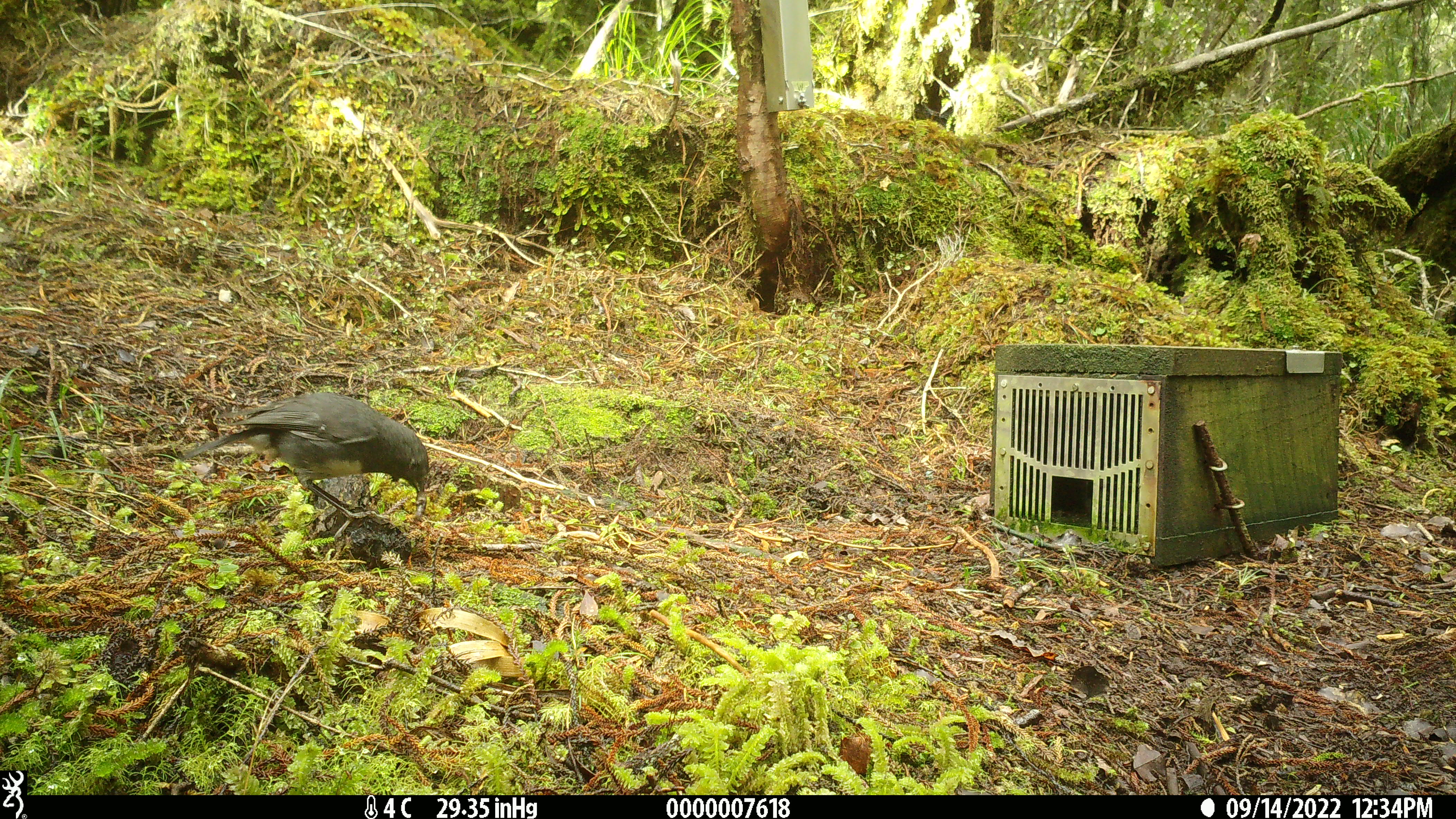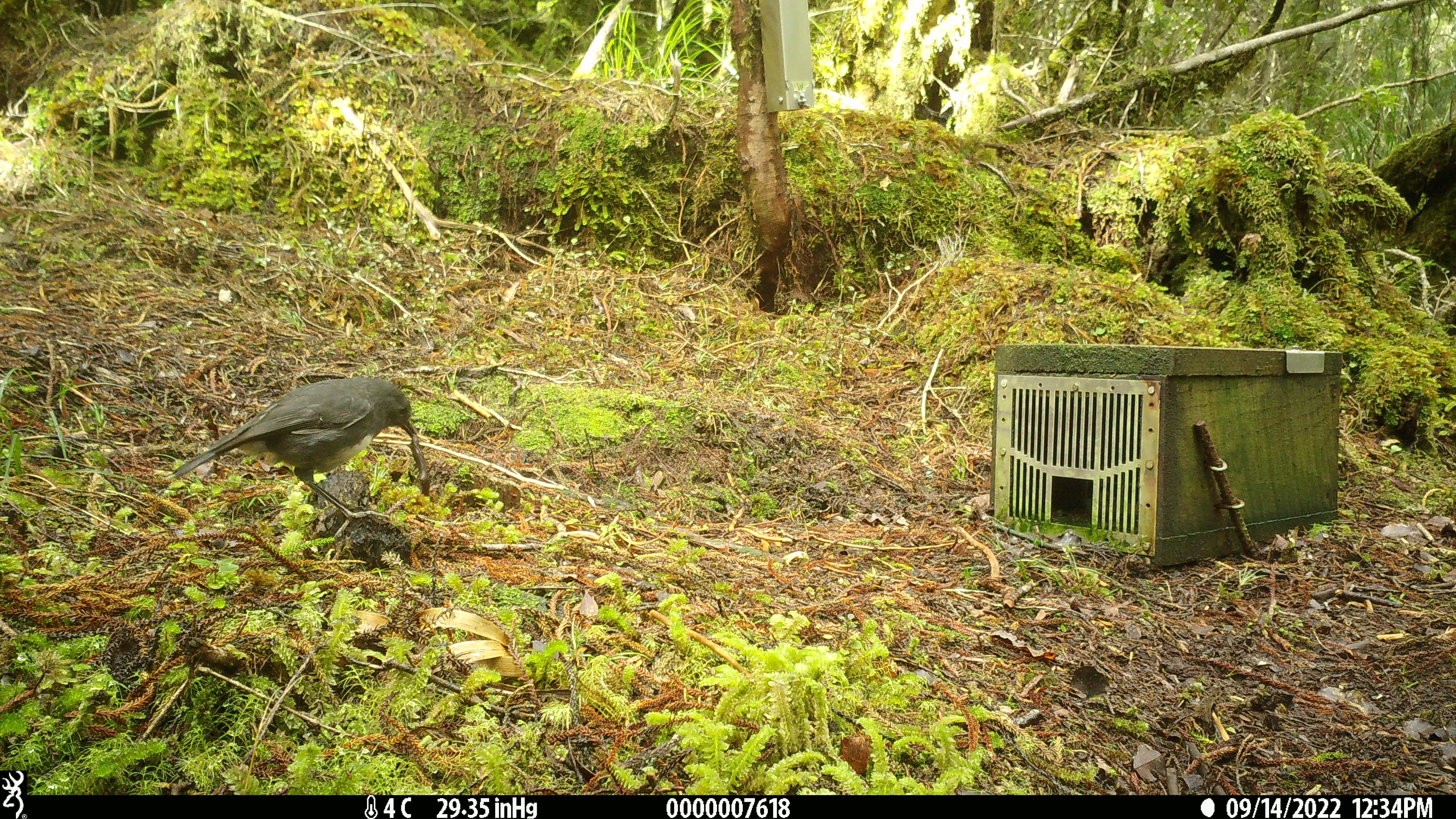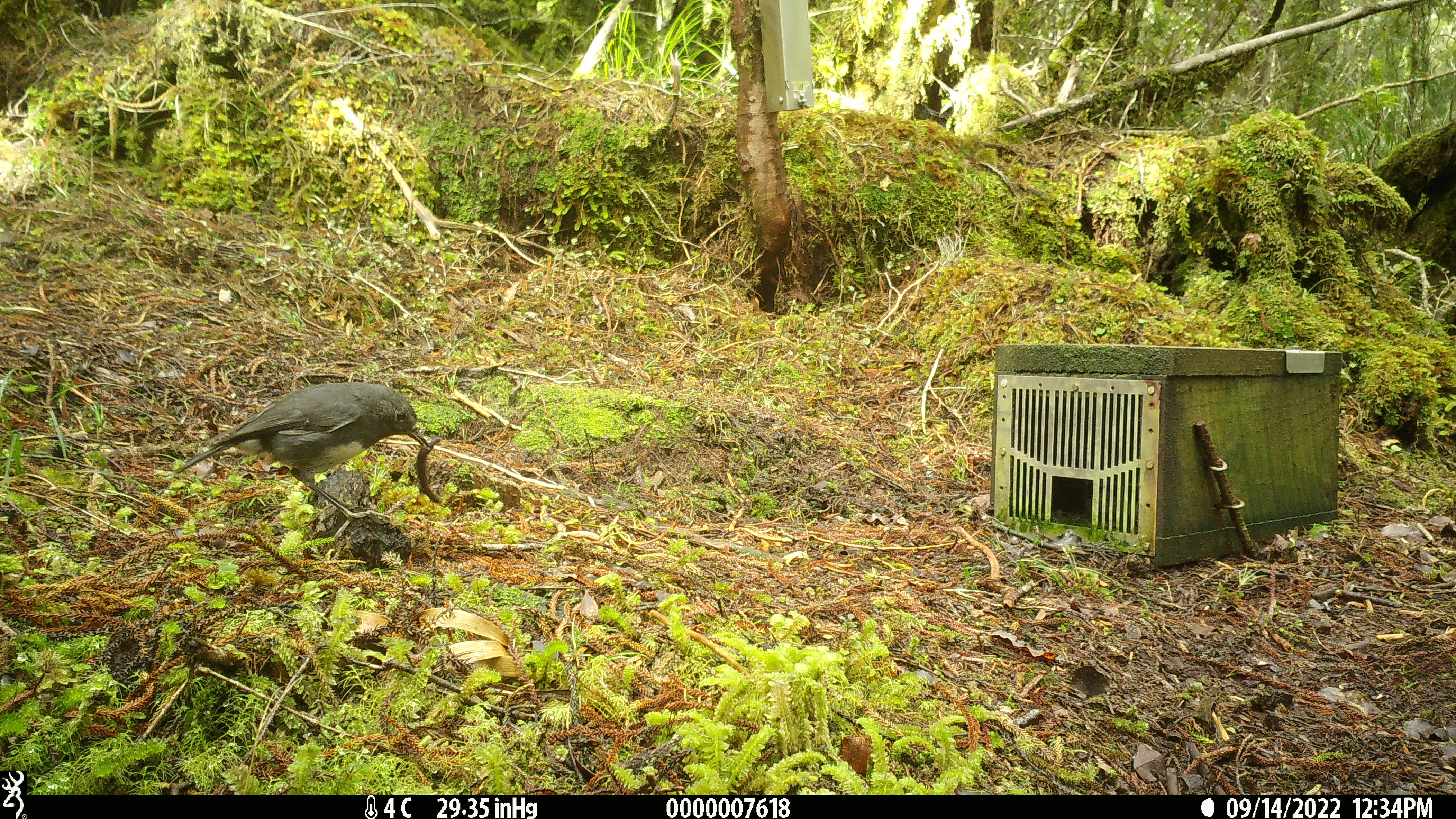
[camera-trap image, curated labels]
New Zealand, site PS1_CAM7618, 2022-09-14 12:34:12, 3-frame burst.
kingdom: Animalia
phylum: Chordata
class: Aves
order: Passeriformes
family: Petroicidae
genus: Petroica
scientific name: Petroica australis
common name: new zealand robin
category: robin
Robin (new zealand robin) (Petroica australis).